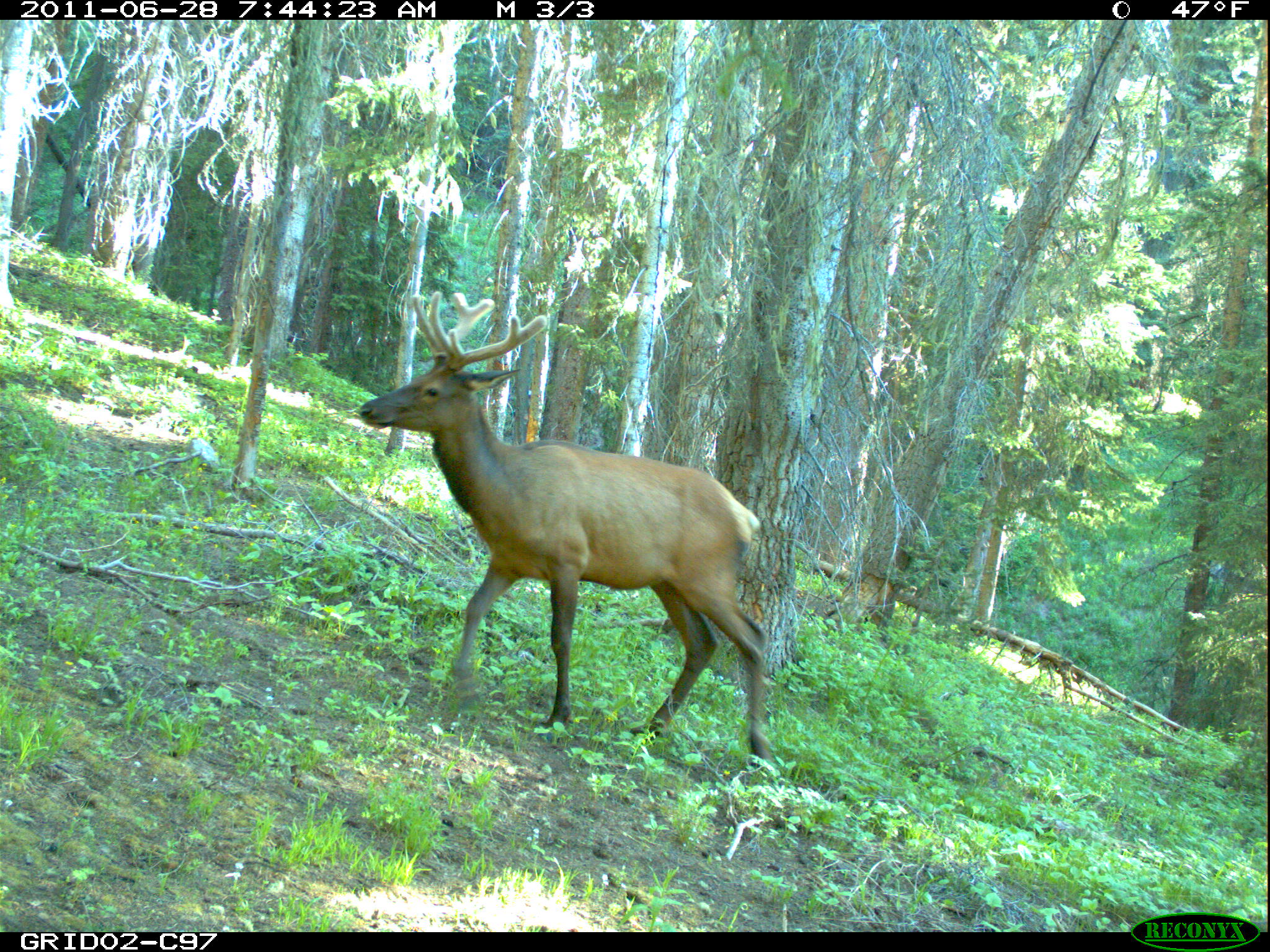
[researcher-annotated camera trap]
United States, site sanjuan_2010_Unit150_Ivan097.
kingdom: Animalia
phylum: Chordata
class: Mammalia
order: Artiodactyla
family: Cervidae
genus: Cervus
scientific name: Cervus elaphus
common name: red deer